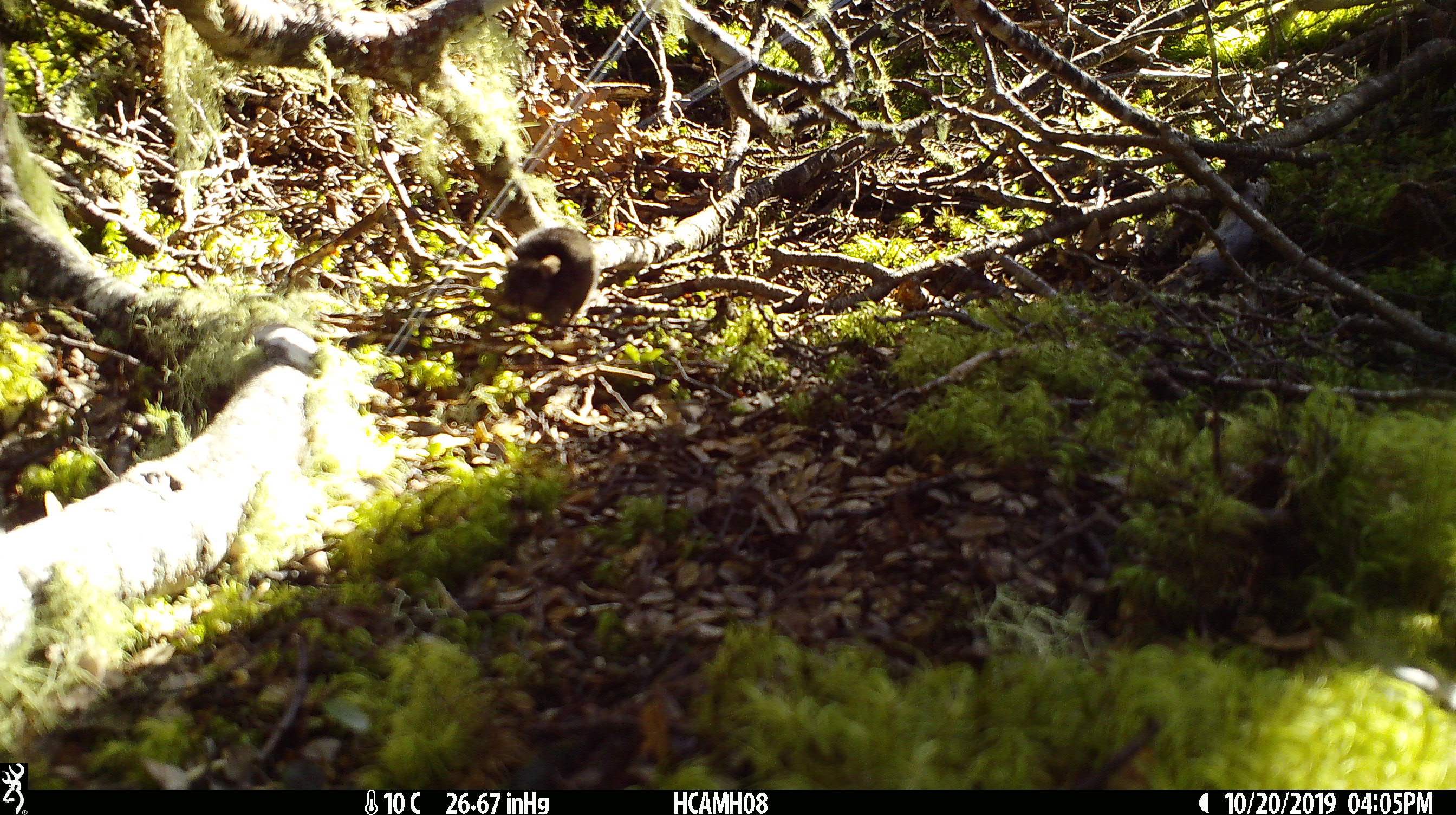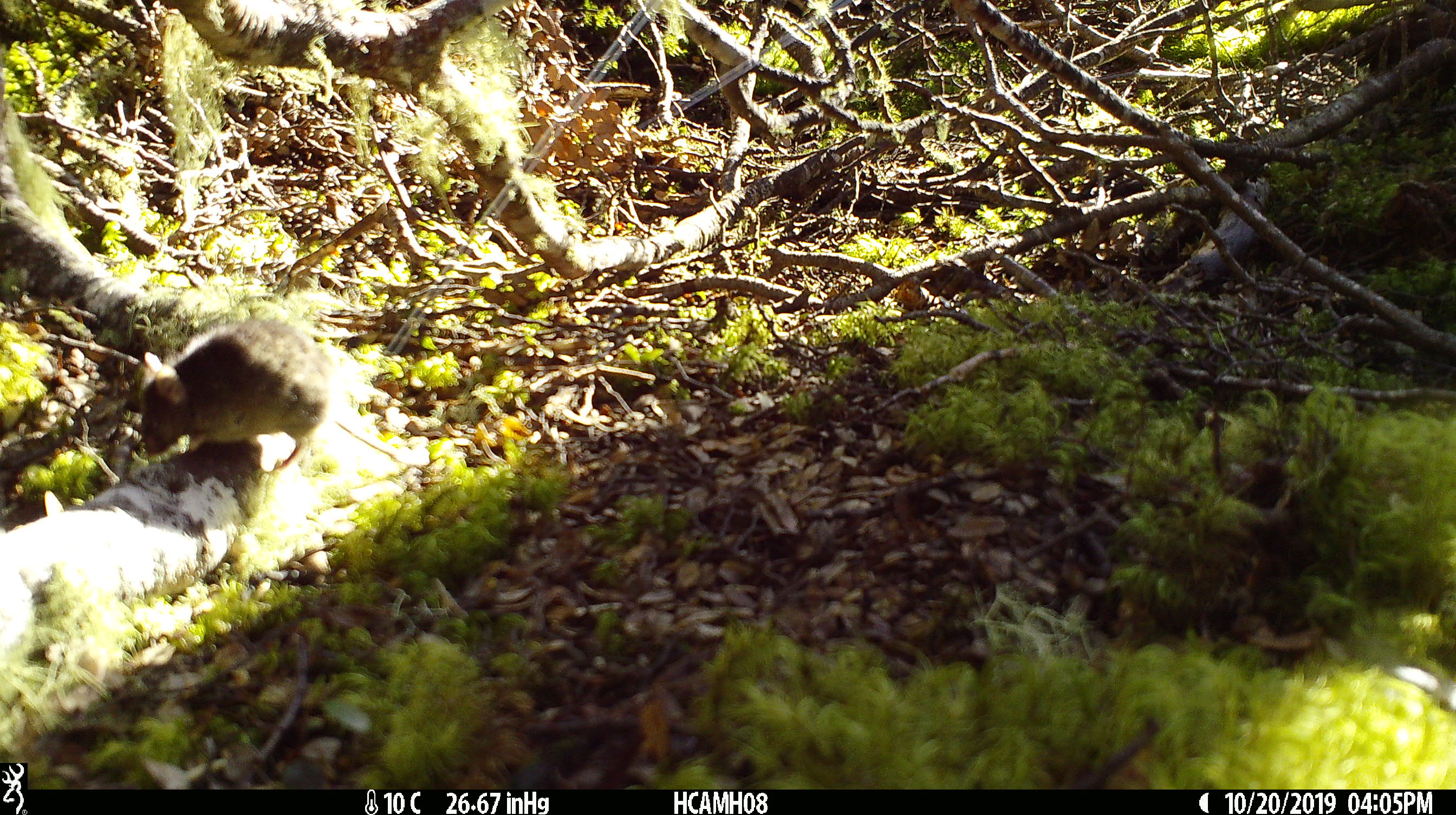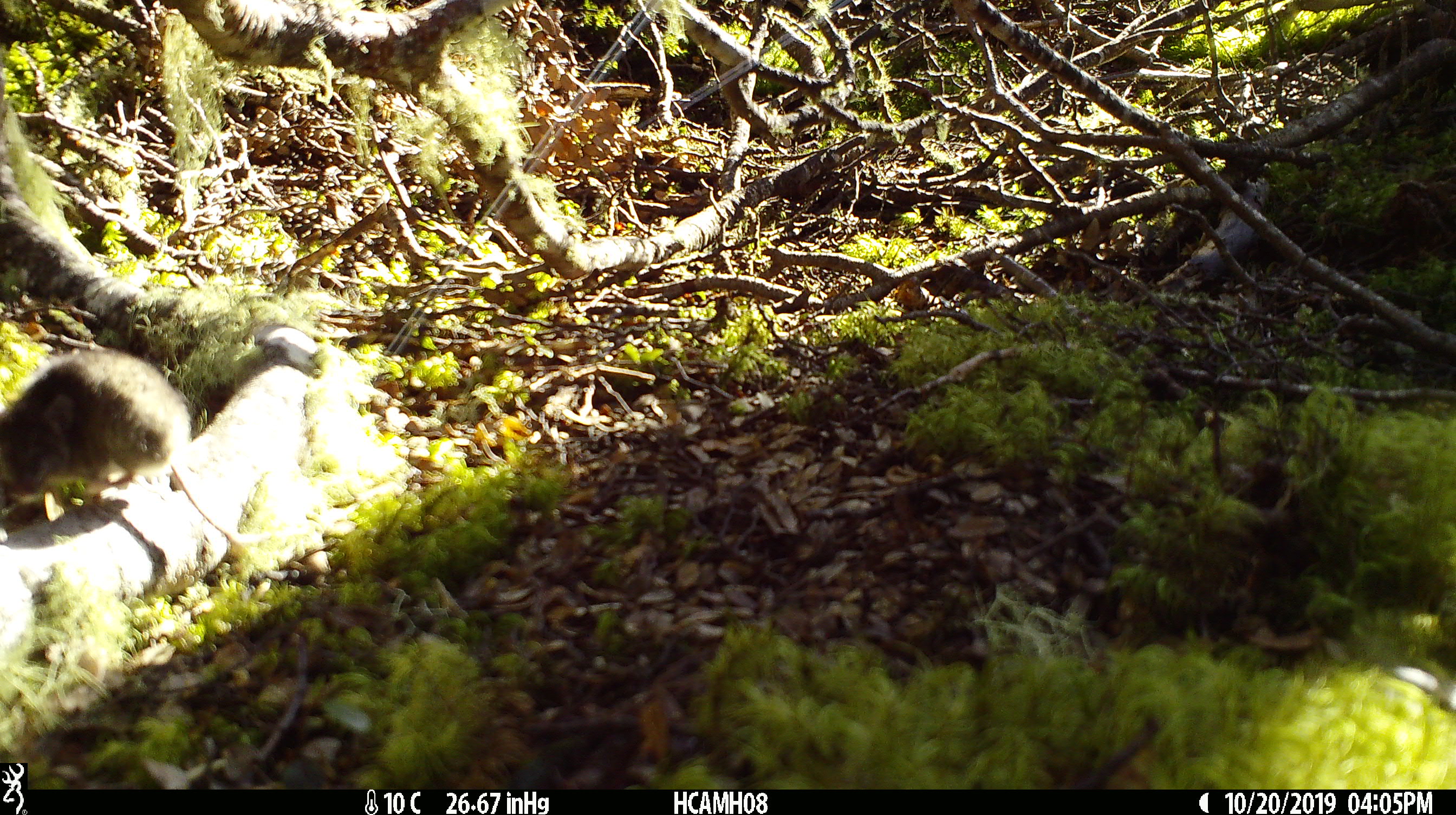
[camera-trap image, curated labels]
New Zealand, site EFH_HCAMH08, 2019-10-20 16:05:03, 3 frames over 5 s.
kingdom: Animalia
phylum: Chordata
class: Mammalia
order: Rodentia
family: Muridae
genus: Mus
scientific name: Mus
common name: mouse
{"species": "mouse (Mus)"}